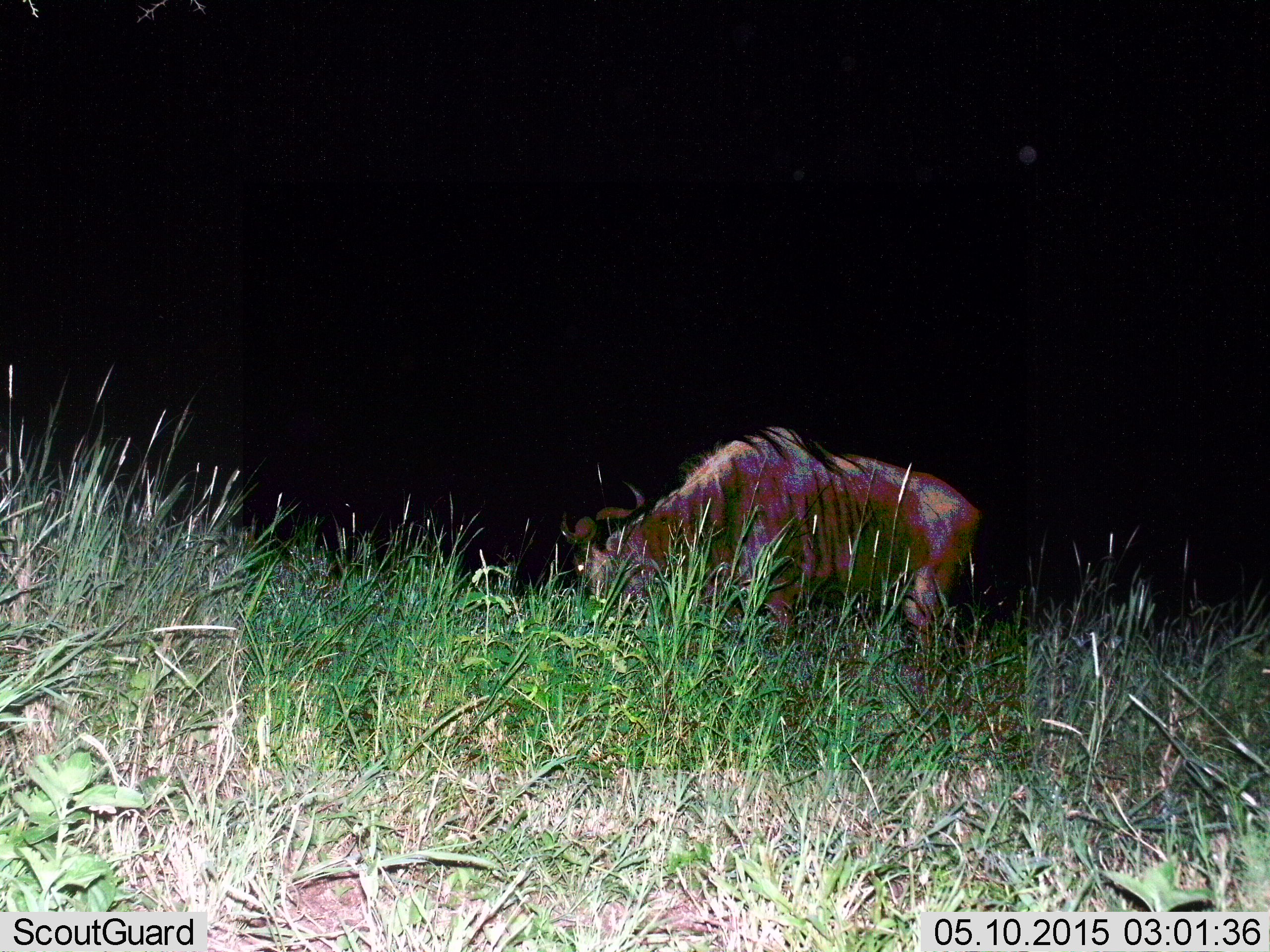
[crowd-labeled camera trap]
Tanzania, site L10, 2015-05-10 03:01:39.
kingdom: Animalia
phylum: Chordata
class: Mammalia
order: Artiodactyla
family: Bovidae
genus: Connochaetes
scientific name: Connochaetes taurinus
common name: blue wildebeest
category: wildebeest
Wildebeest (blue wildebeest) (Connochaetes taurinus), count 1. Behavior (volunteer vote fractions): standing 30%, resting 0%, moving 0%, interacting 0%. Young present (vote fraction): 0%. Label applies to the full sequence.